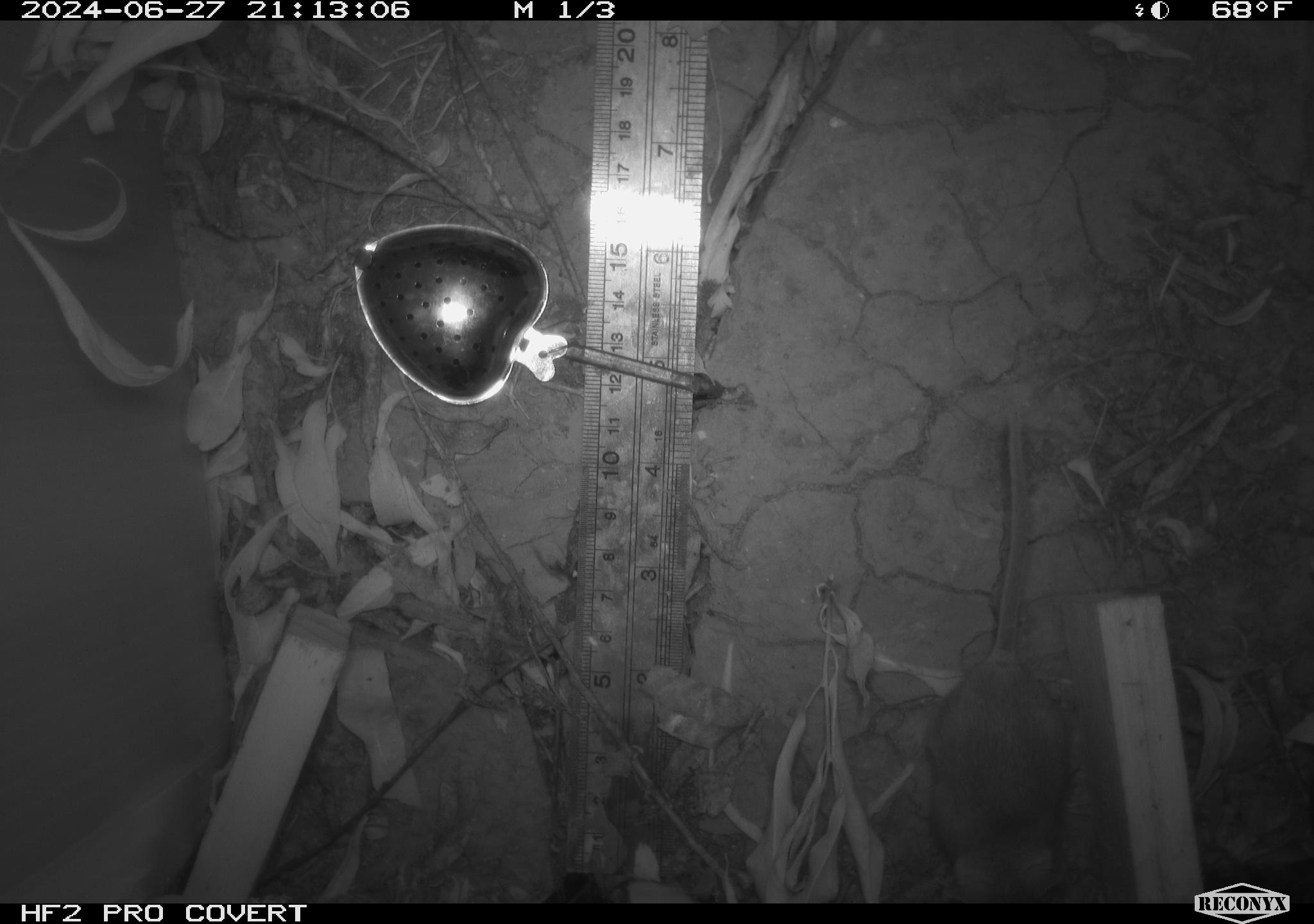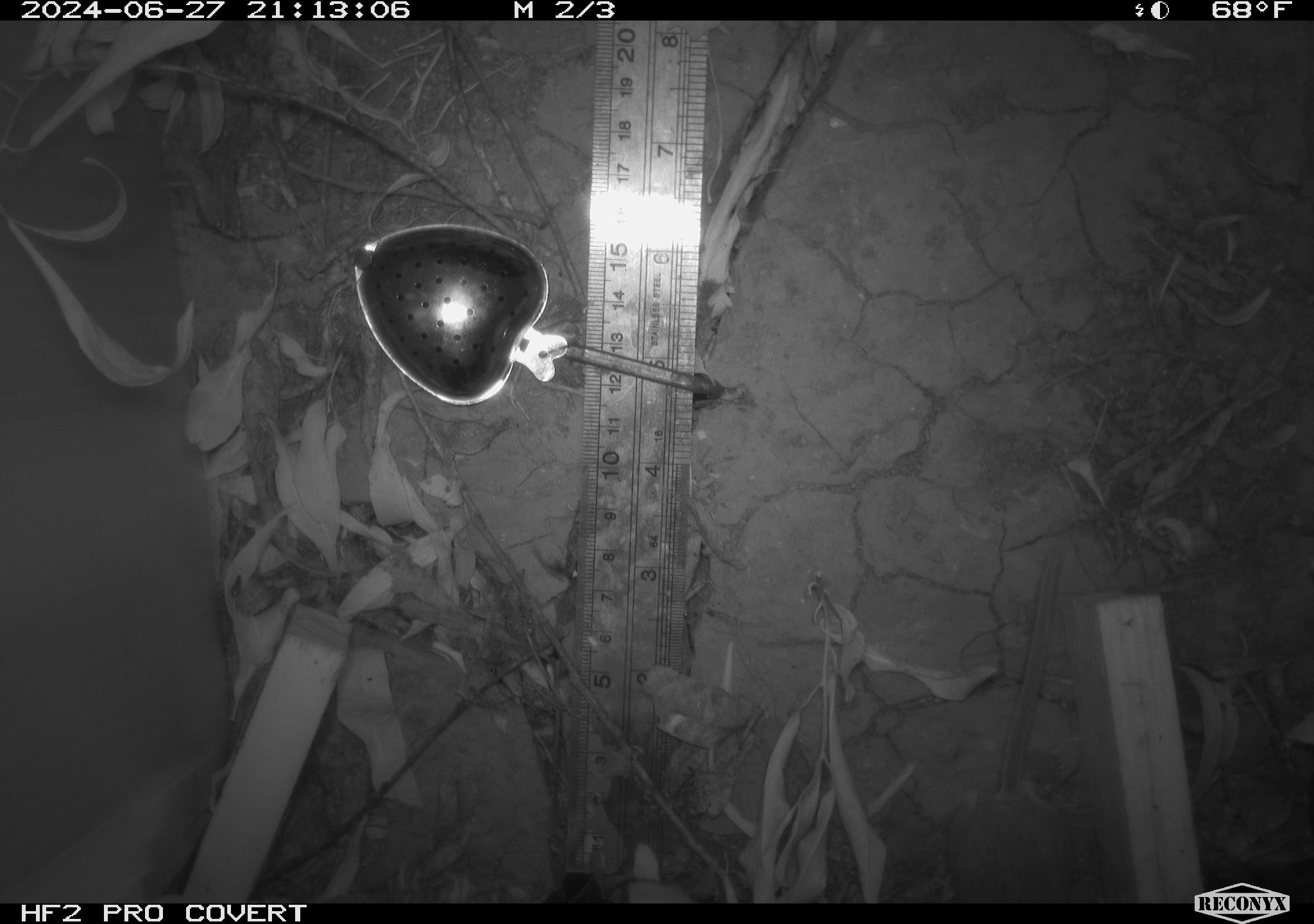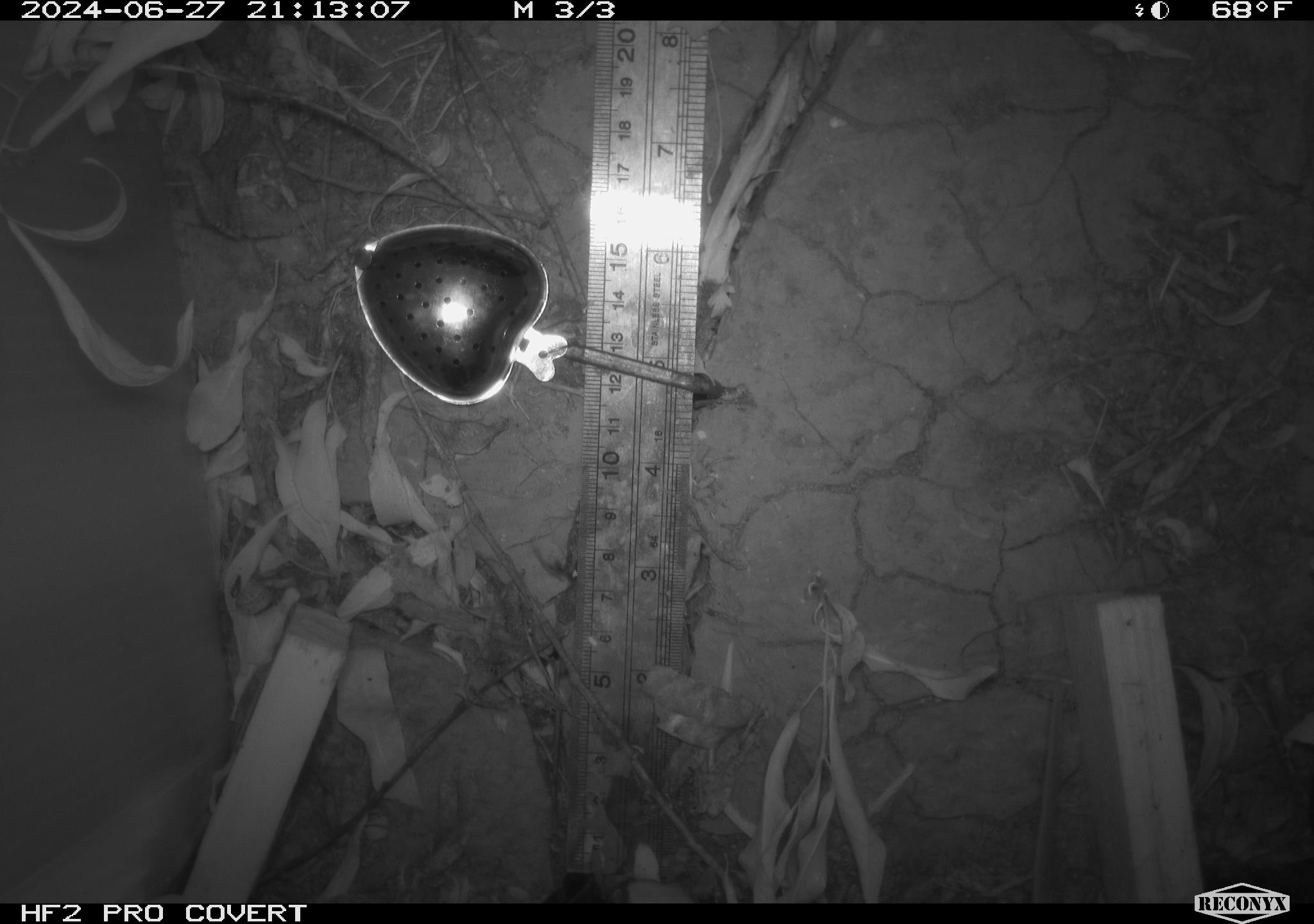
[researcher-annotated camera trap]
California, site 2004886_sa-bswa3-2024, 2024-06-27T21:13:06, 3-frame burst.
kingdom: Animalia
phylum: Chordata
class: Mammalia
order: Rodentia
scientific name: Rodentia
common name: mouse species